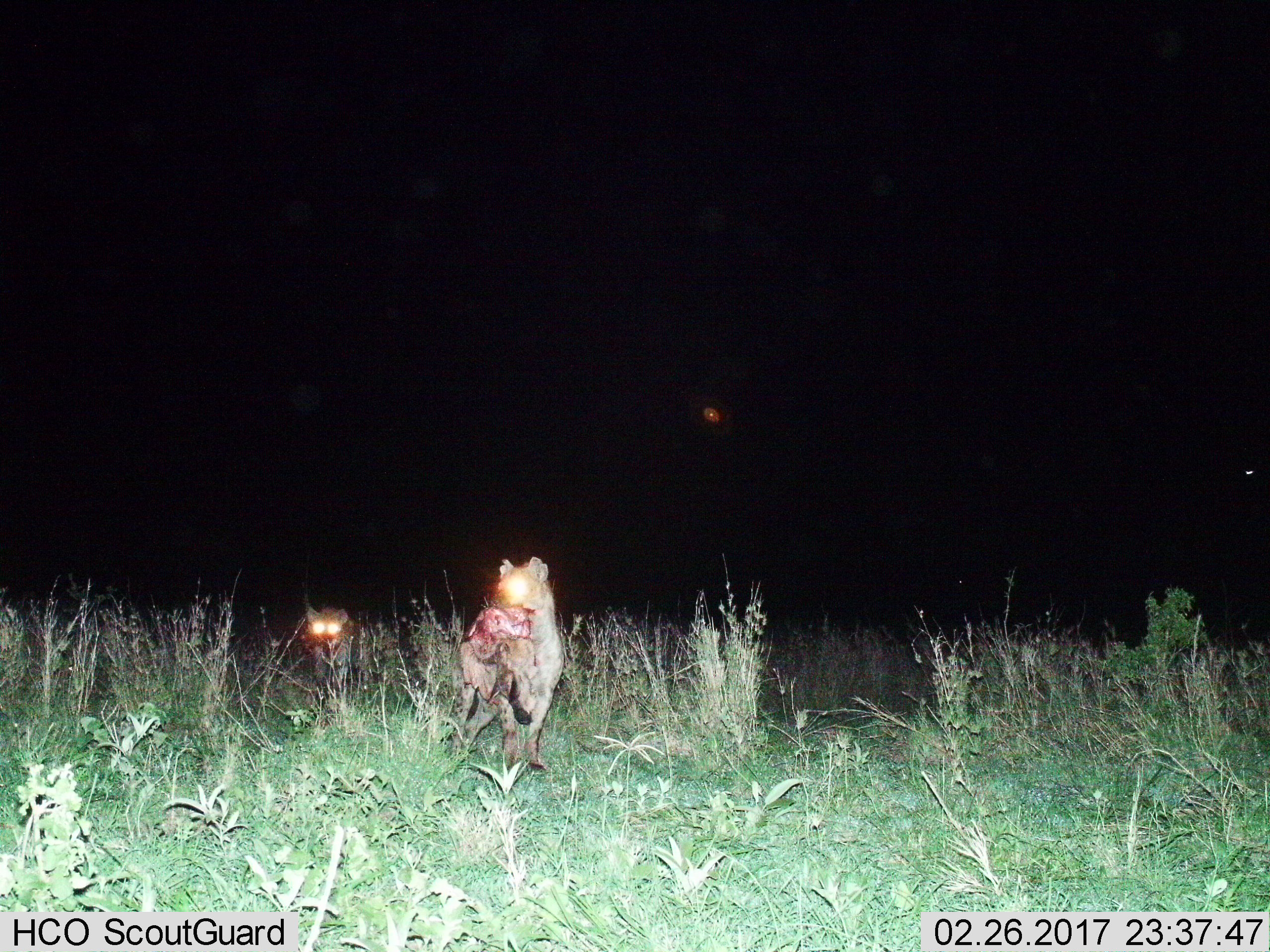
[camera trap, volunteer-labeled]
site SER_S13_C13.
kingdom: Animalia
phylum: Chordata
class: Mammalia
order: Carnivora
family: Hyaenidae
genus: Crocuta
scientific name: Crocuta crocuta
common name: spotted hyena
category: hyenaspotted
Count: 2.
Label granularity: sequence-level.